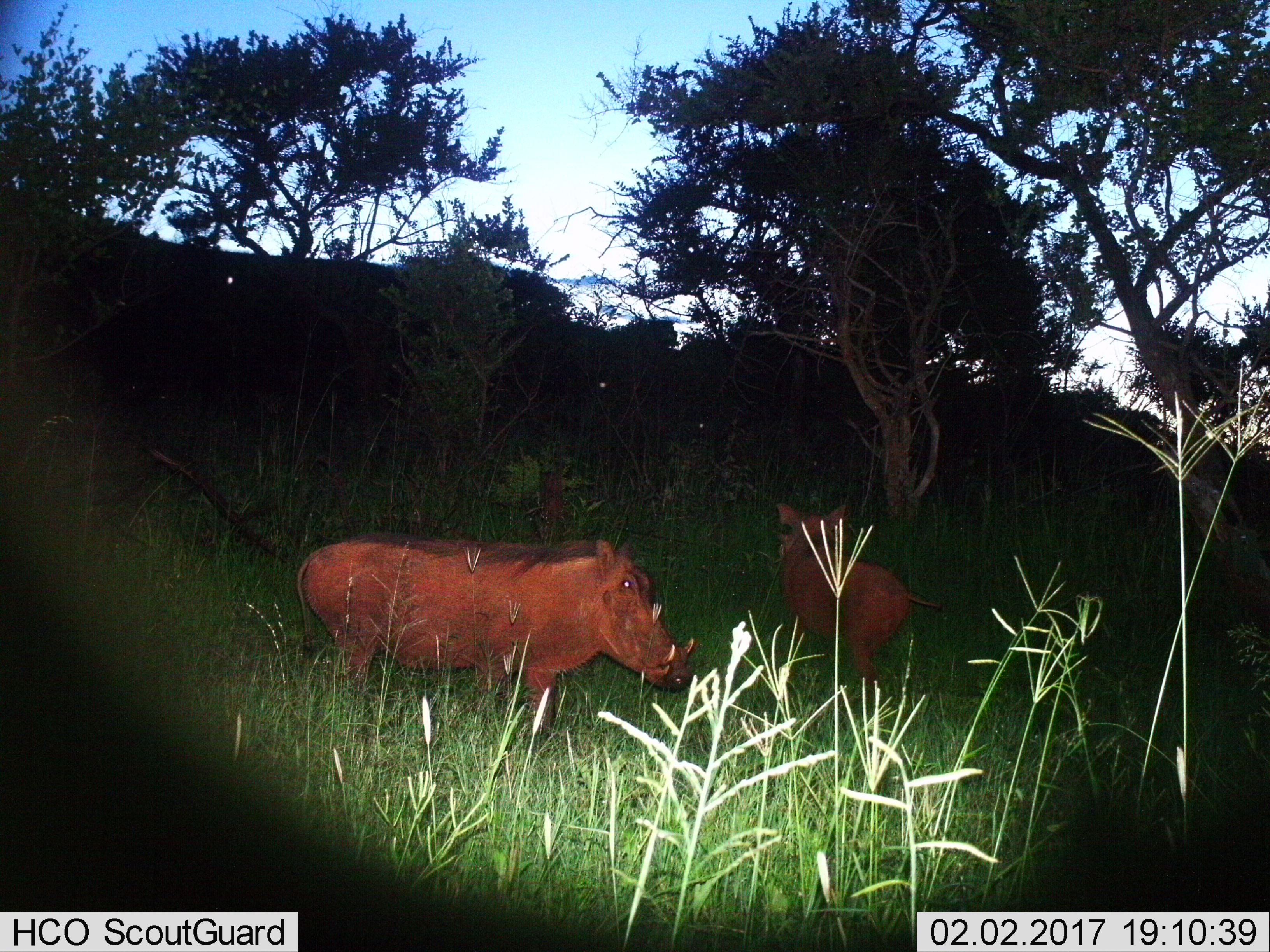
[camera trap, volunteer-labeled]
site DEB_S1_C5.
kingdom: Animalia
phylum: Chordata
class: Mammalia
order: Artiodactyla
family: Suidae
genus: Phacochoerus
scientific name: Phacochoerus africanus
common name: warthog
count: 2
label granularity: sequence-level